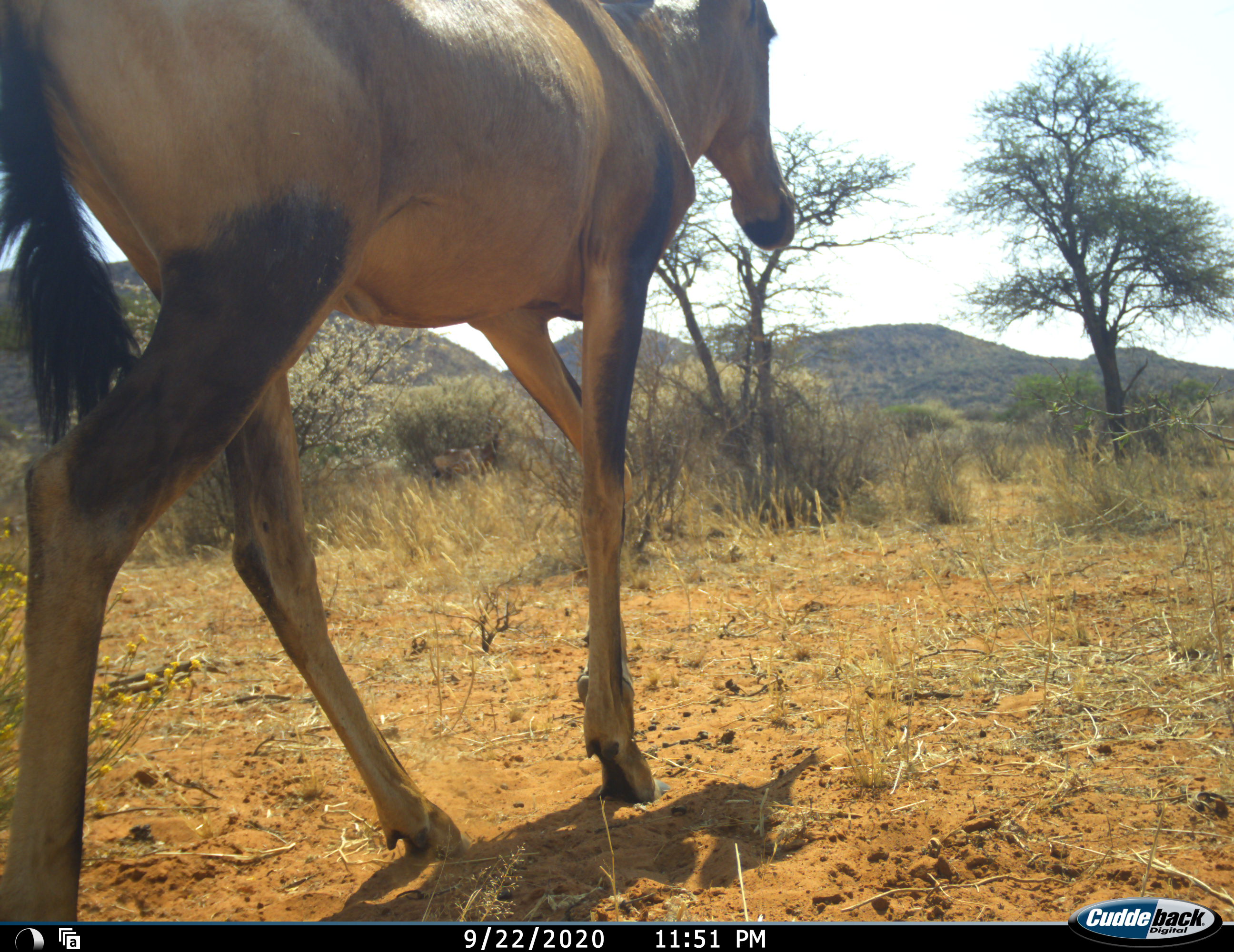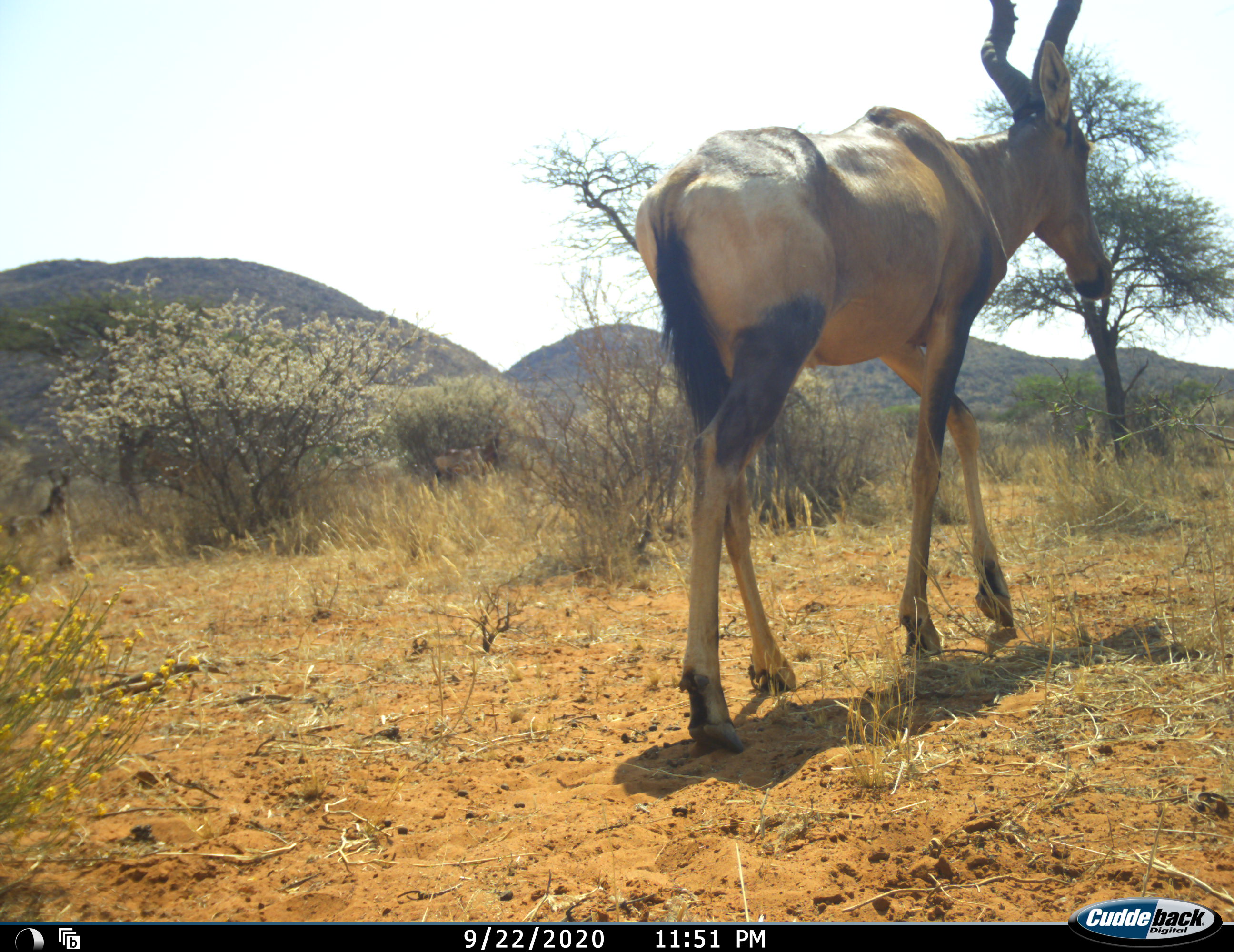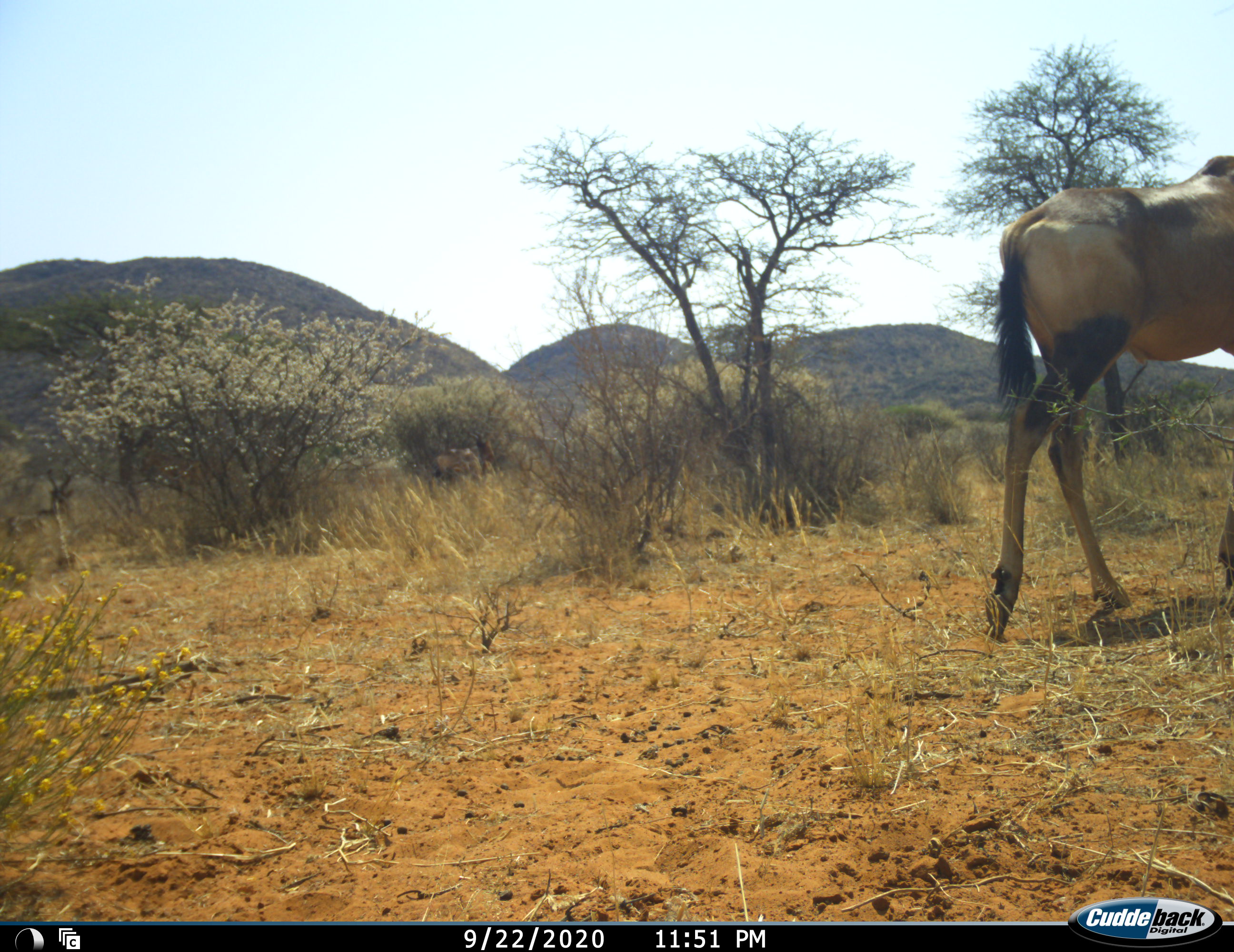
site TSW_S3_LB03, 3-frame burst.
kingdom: Animalia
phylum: Chordata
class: Mammalia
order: Artiodactyla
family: Bovidae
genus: Alcelaphus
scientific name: Alcelaphus buselaphus caama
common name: red hartebeest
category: hartebeestred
Hartebeestred (red hartebeest) (Alcelaphus buselaphus caama), count 1. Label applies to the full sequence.